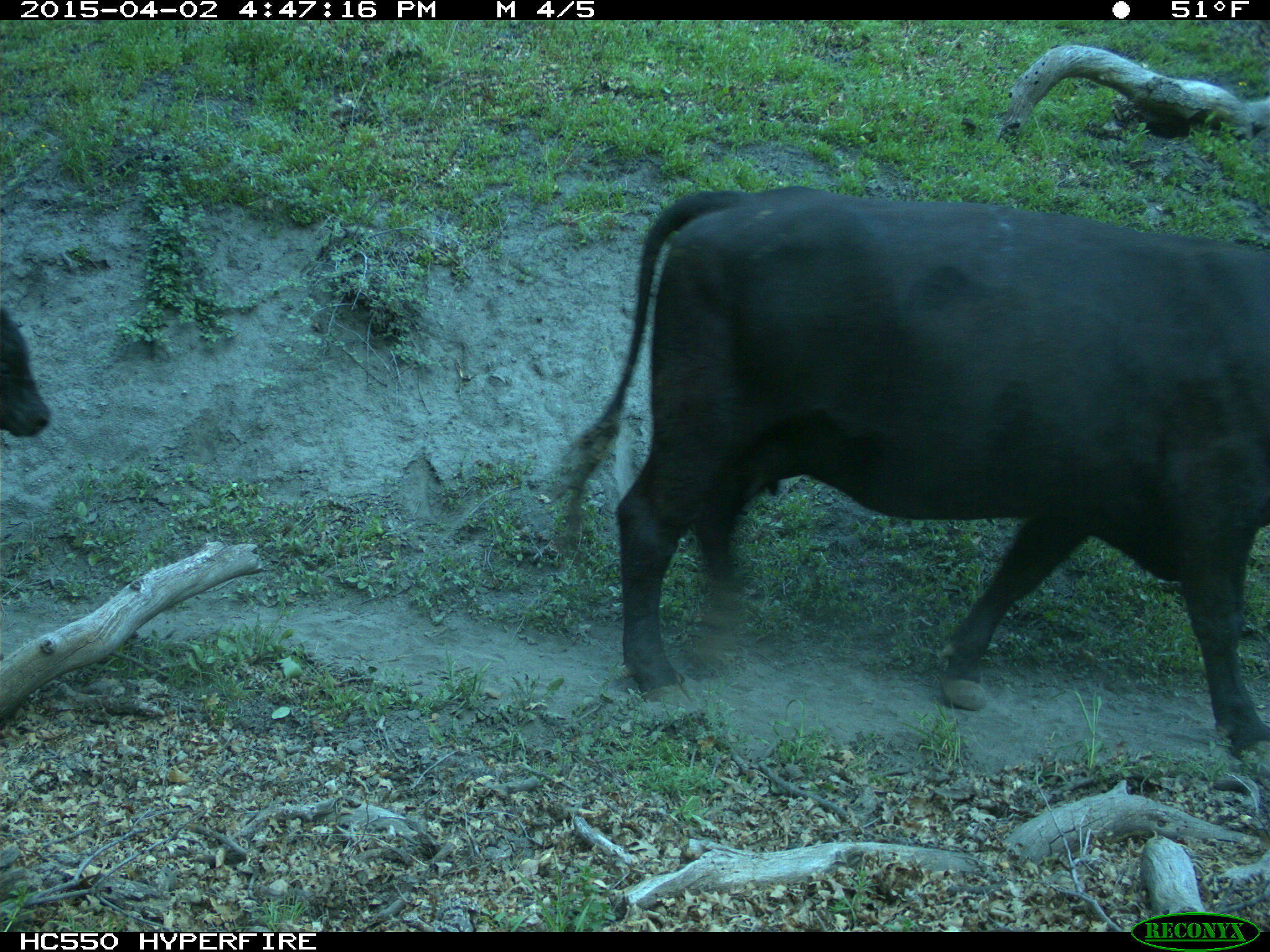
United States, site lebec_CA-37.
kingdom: Animalia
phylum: Chordata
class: Mammalia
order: Artiodactyla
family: Bovidae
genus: Bos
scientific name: Bos taurus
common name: domestic cow